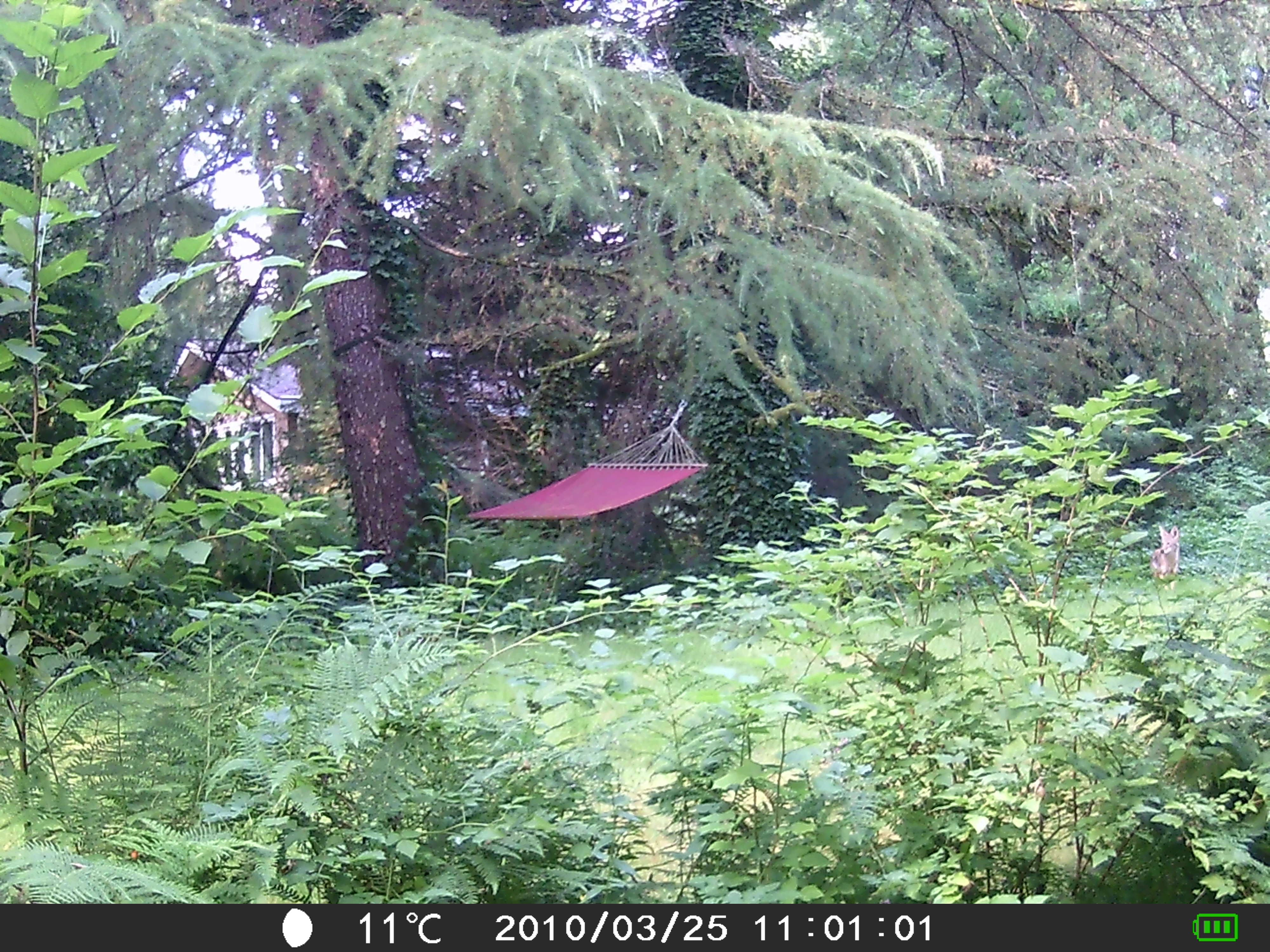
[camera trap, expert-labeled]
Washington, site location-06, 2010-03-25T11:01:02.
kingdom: Animalia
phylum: Chordata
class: Mammalia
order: Carnivora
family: Canidae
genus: Canis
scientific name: Canis latrans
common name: coyote